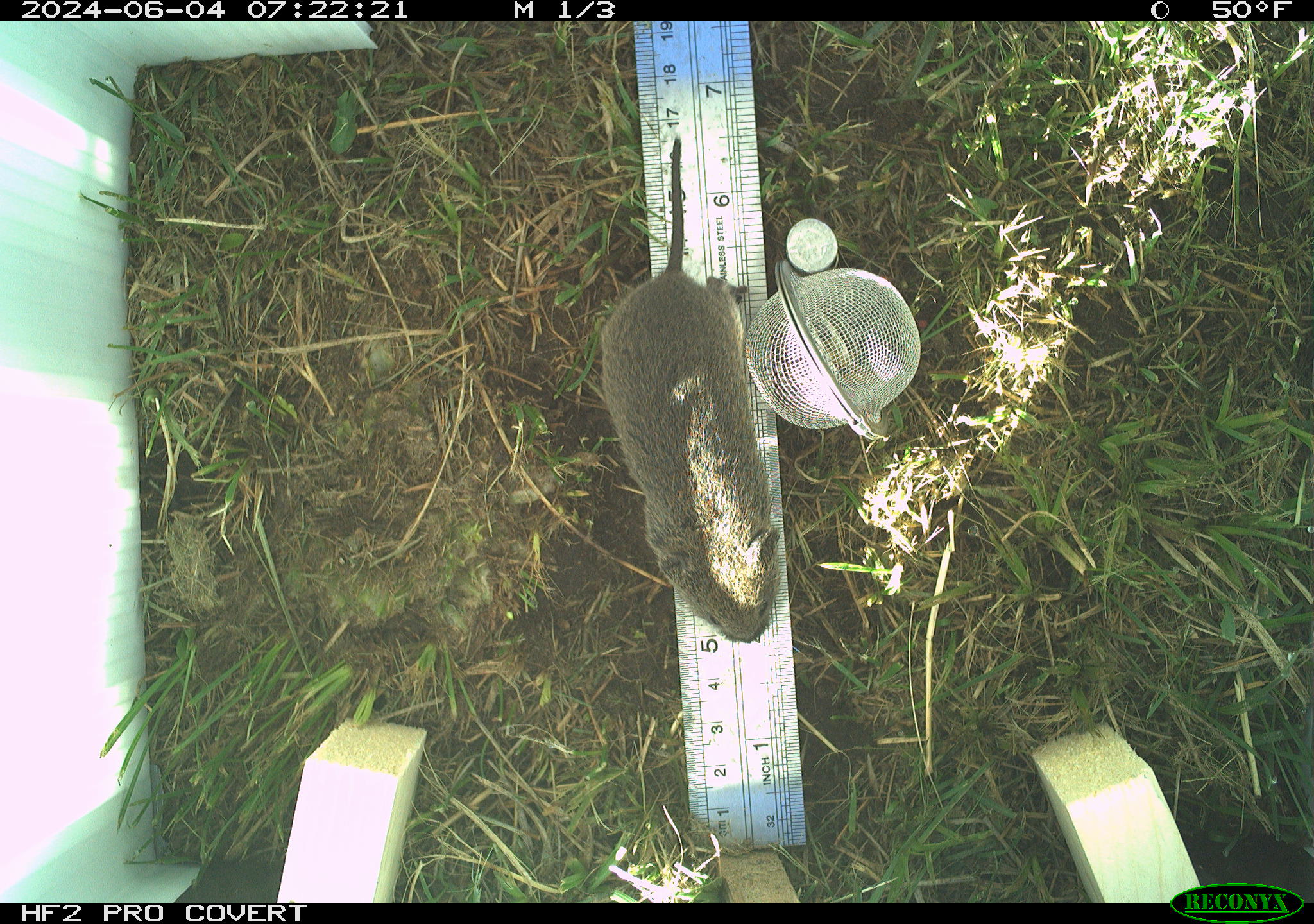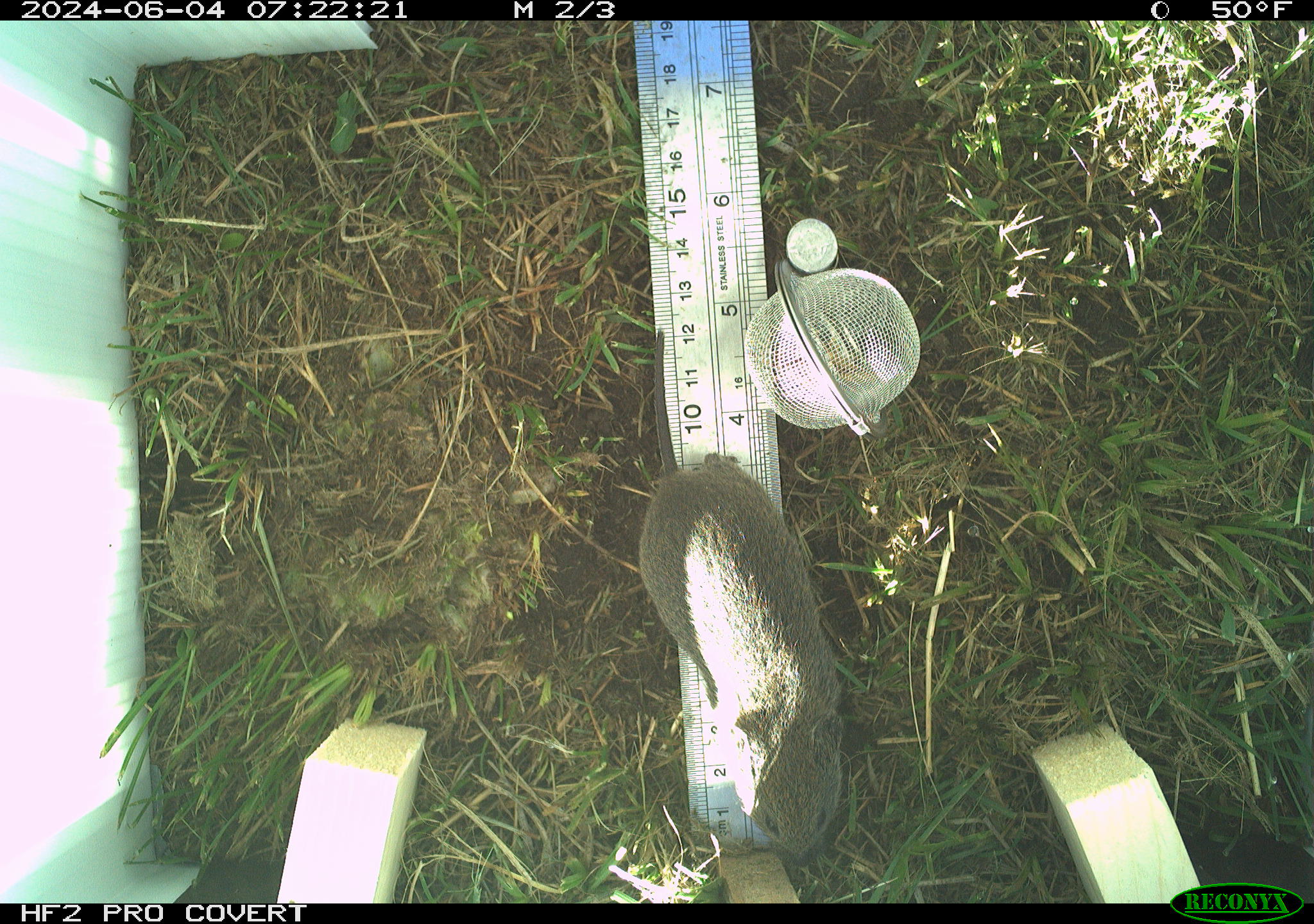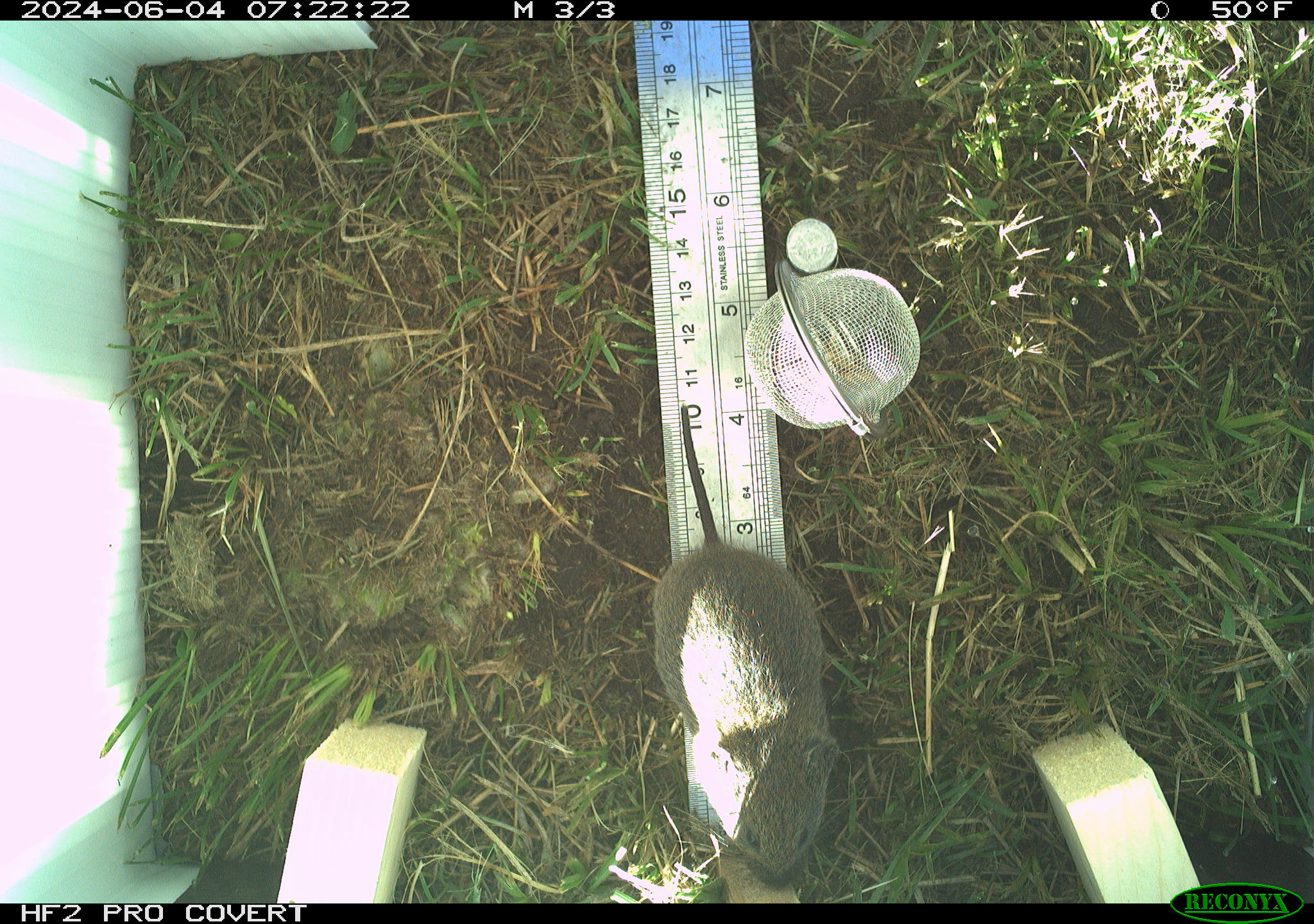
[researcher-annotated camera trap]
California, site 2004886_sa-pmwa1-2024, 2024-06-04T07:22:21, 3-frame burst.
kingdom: Animalia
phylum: Chordata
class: Mammalia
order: Rodentia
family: Cricetidae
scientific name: Arvicolinae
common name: voles, lemmings, and muskrats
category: arvicolinae subfamily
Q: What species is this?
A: Arvicolinae subfamily (voles, lemmings, and muskrats) (Arvicolinae).